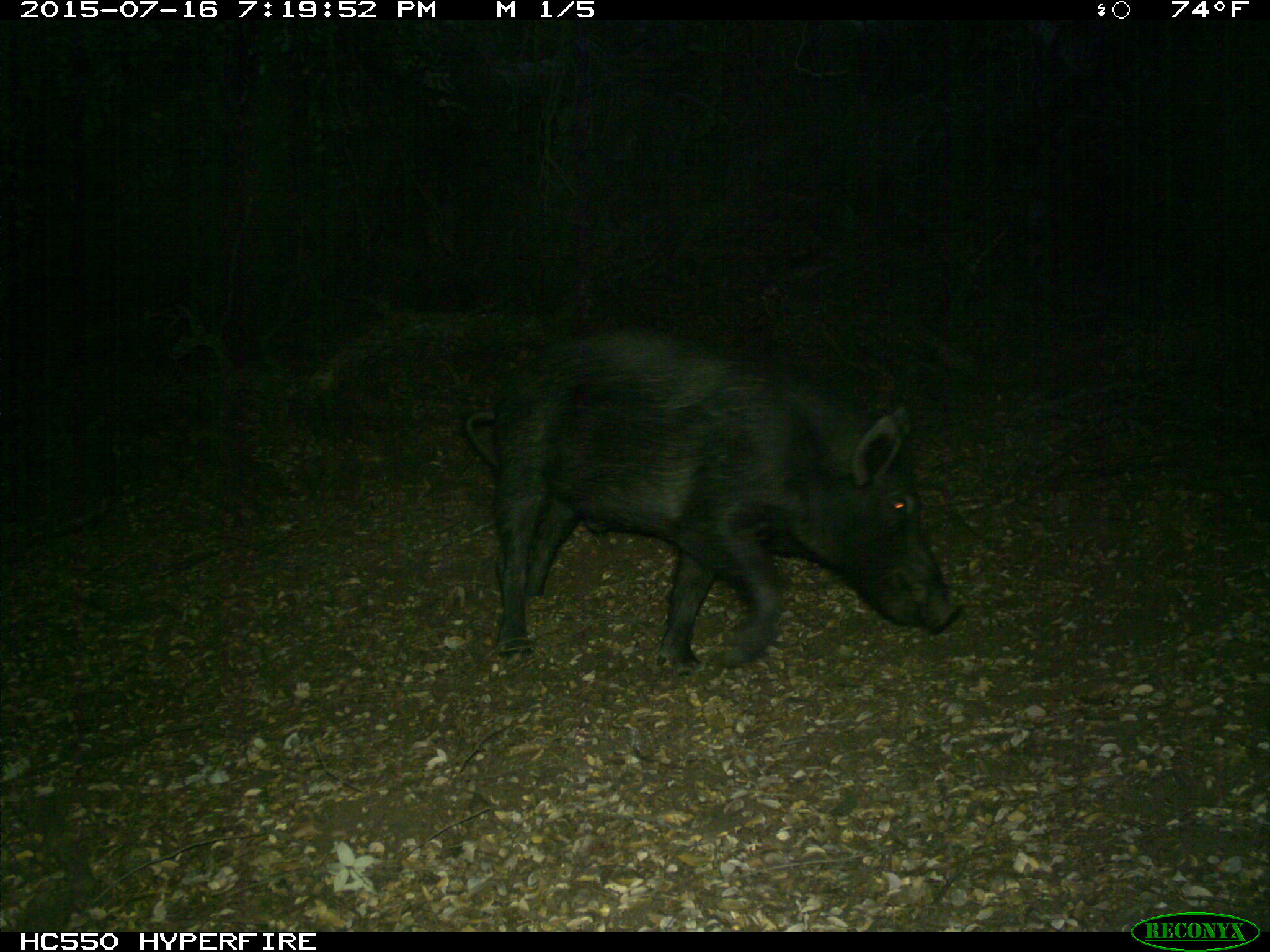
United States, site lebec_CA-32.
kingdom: Animalia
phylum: Chordata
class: Mammalia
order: Artiodactyla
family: Suidae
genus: Sus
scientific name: Sus scrofa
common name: wild boar